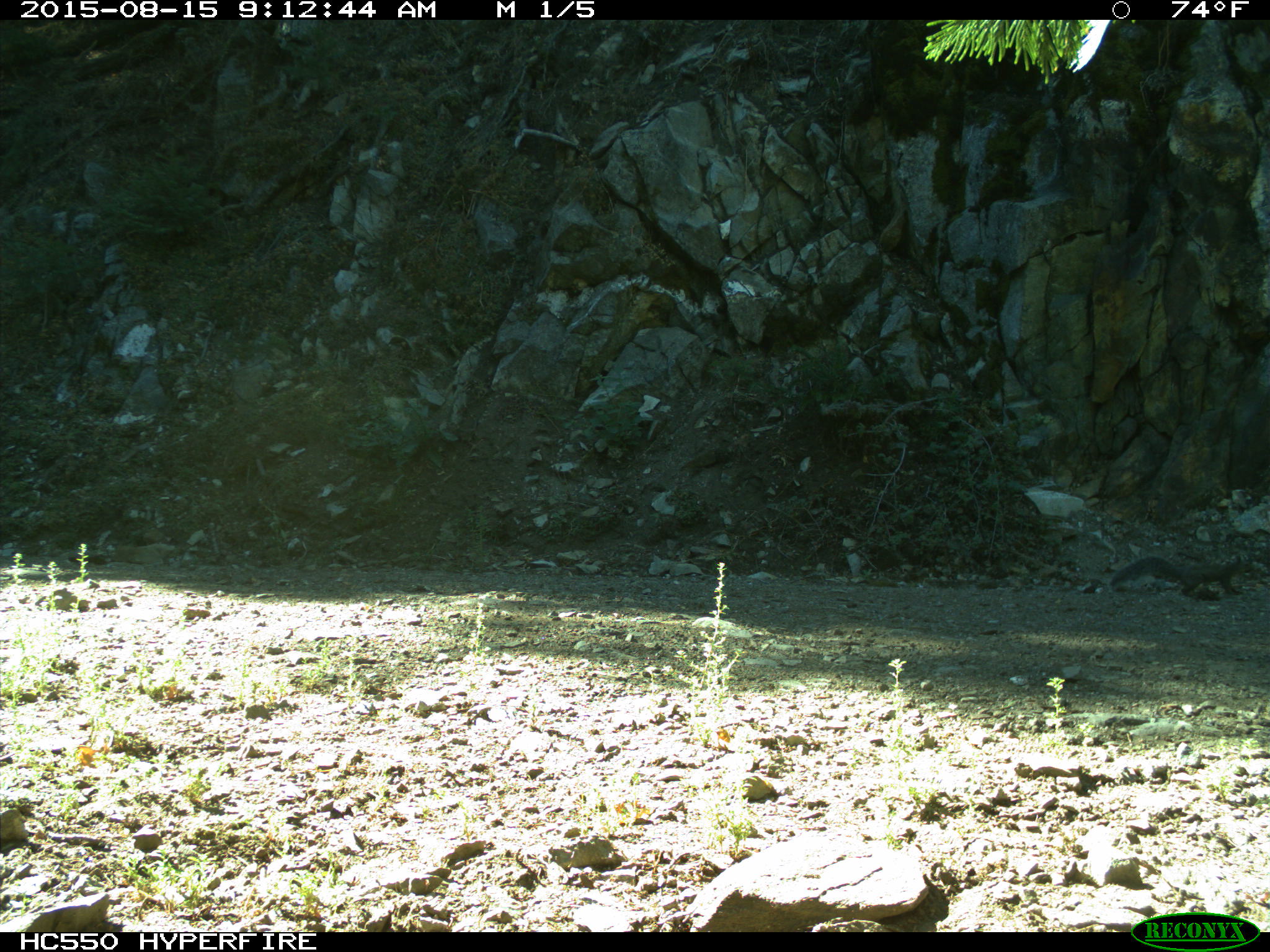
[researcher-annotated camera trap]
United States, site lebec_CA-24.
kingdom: Animalia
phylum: Chordata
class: Mammalia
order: Rodentia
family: Sciuridae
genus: Sciurus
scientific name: Sciurus carolinensis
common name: eastern gray squirrel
Sciurus carolinensis (eastern gray squirrel).